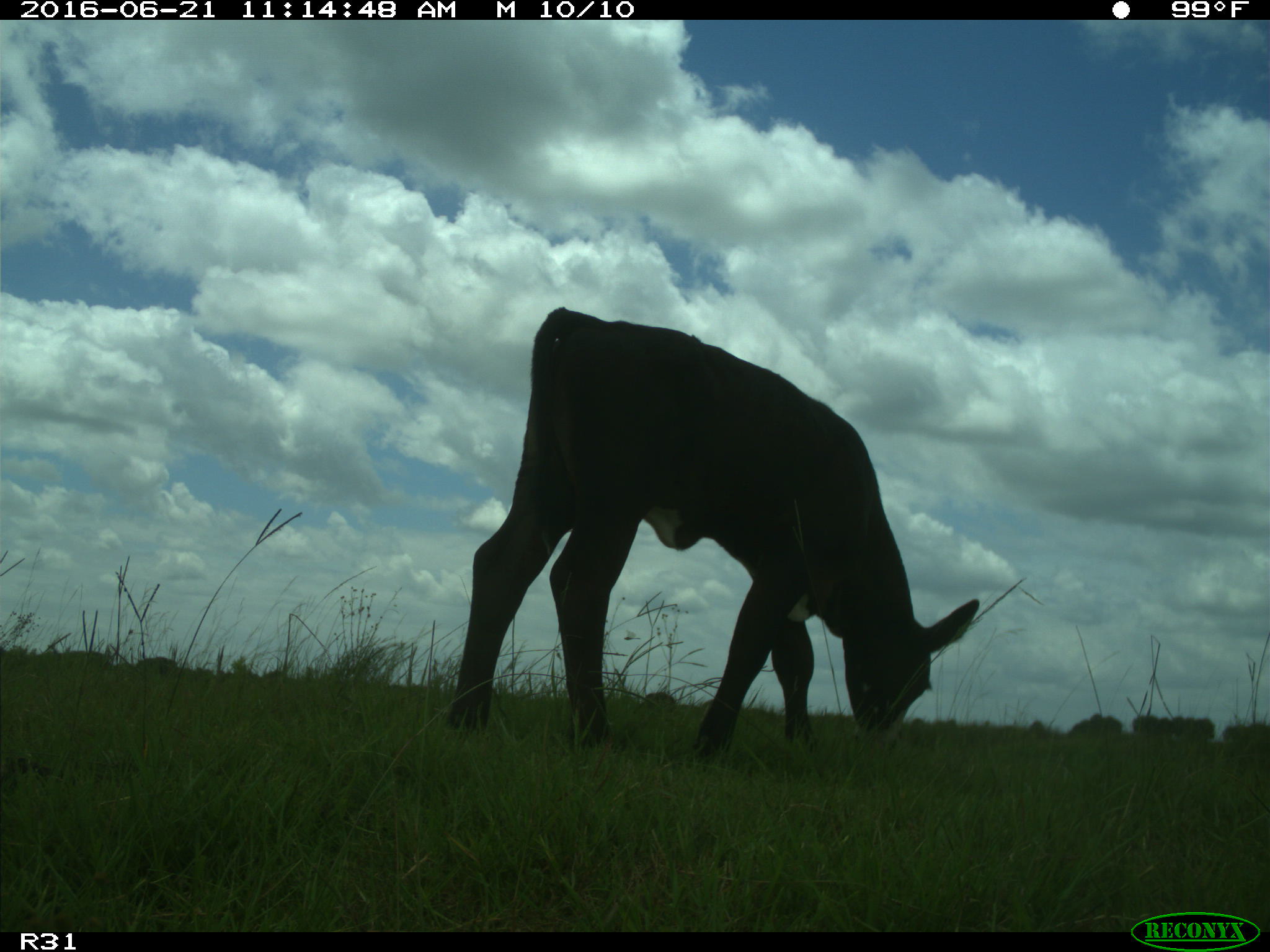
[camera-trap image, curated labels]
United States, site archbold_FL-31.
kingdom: Animalia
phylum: Chordata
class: Mammalia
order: Artiodactyla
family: Bovidae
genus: Bos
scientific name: Bos taurus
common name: domestic cow